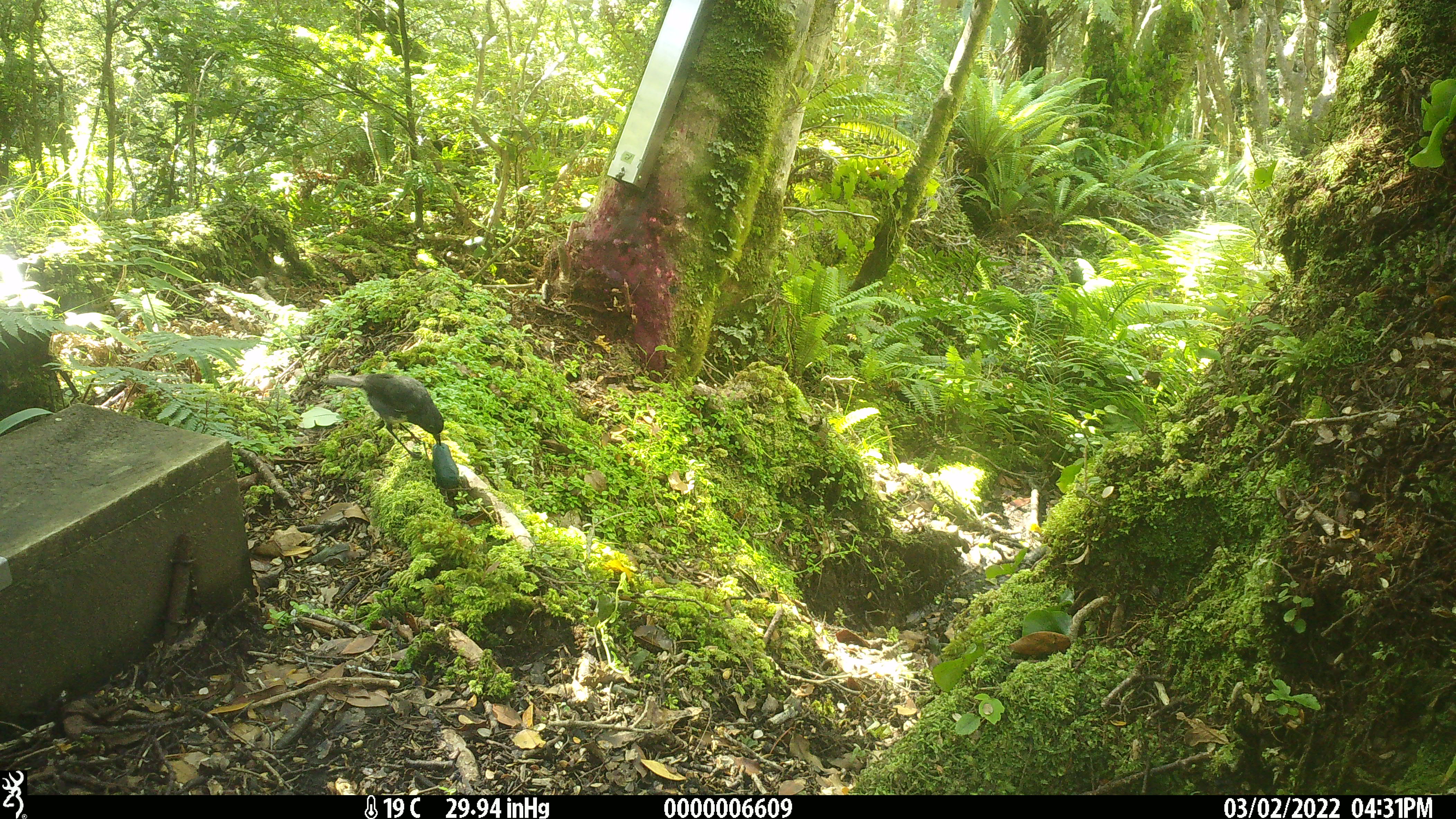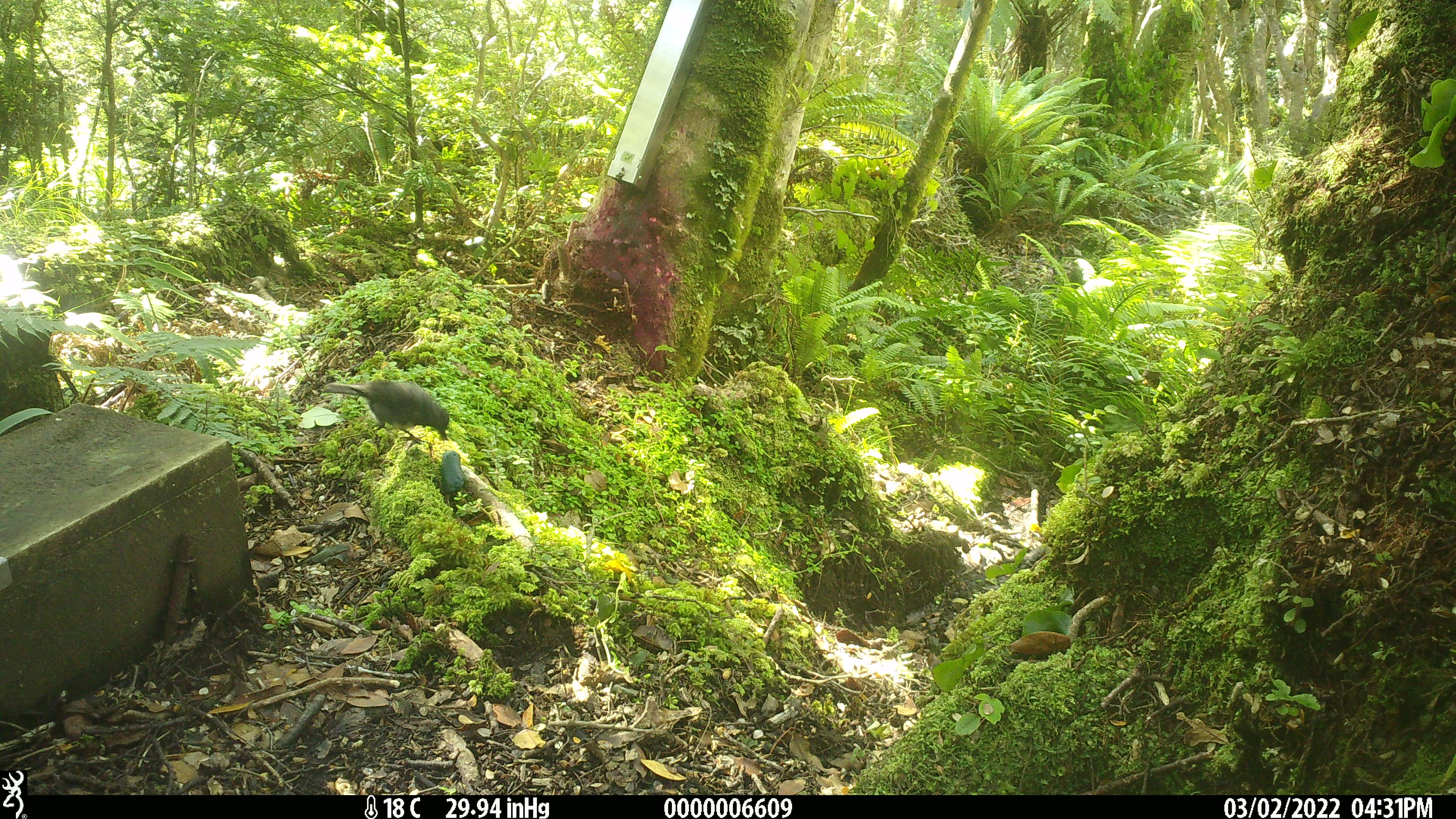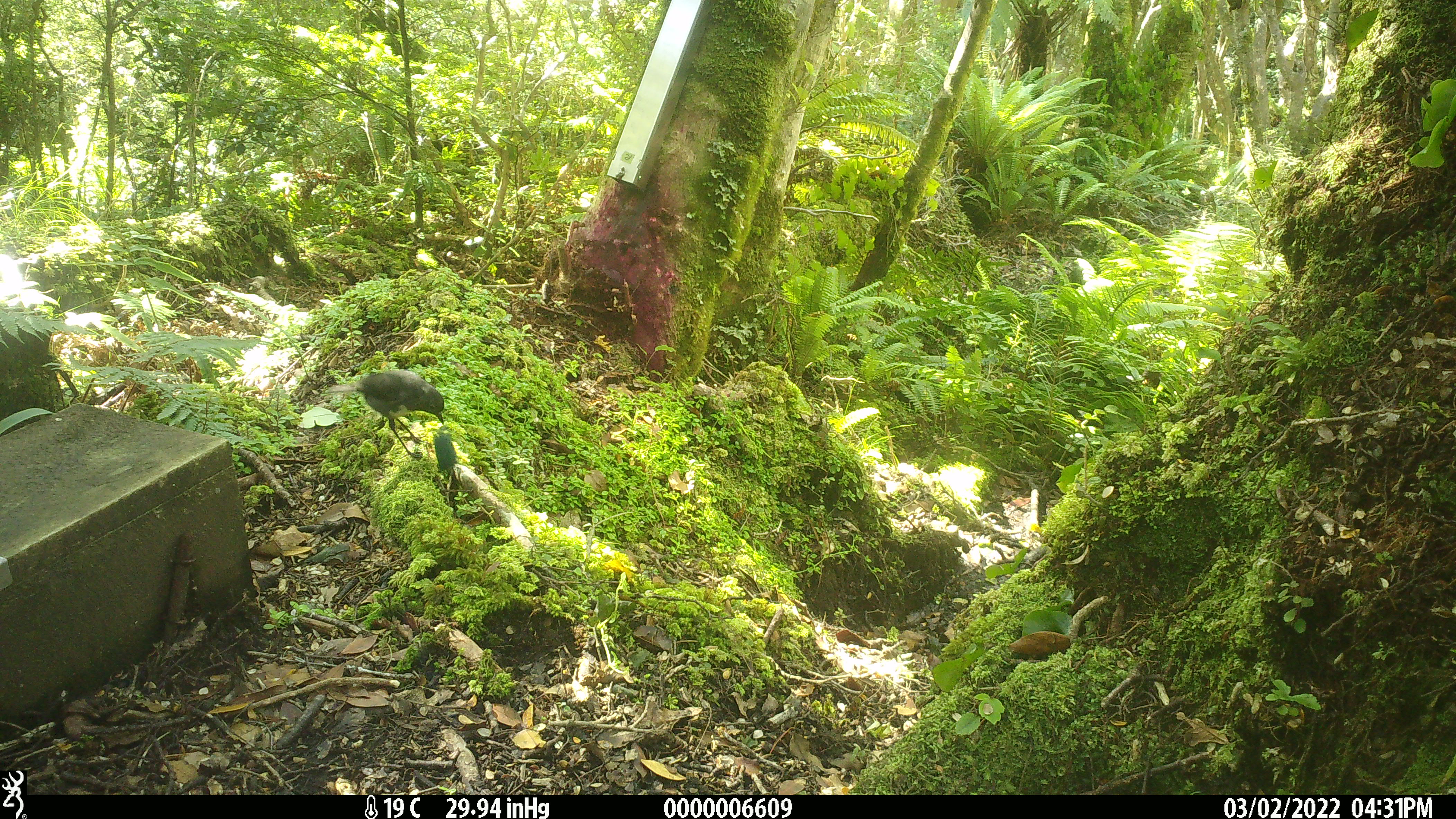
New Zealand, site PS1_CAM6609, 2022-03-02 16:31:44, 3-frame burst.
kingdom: Animalia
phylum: Chordata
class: Aves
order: Passeriformes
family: Petroicidae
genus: Petroica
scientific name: Petroica australis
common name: new zealand robin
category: robin